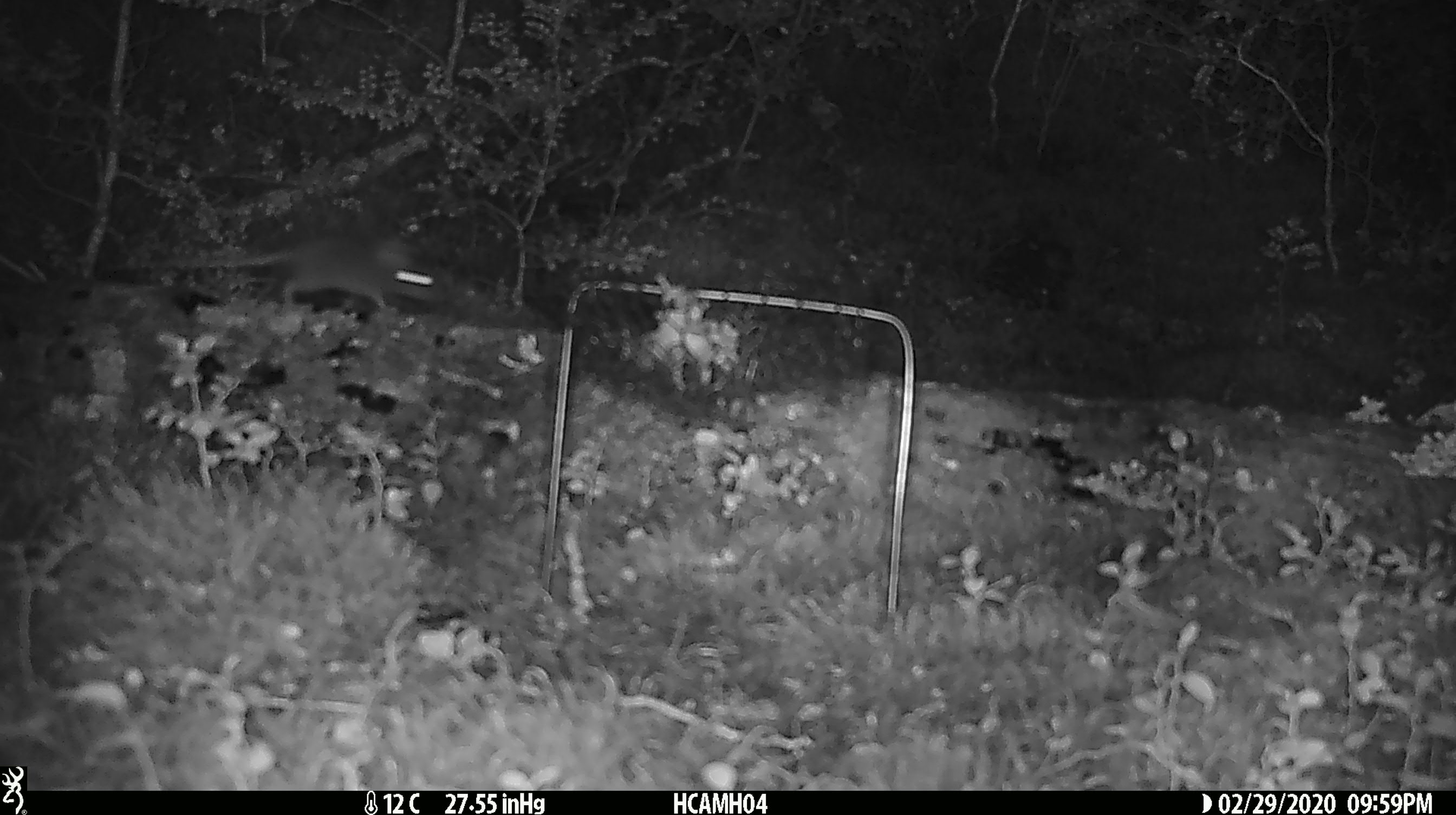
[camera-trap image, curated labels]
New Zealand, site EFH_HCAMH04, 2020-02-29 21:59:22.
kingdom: Animalia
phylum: Chordata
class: Mammalia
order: Rodentia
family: Muridae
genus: Mus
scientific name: Mus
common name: mouse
Mouse (Mus).